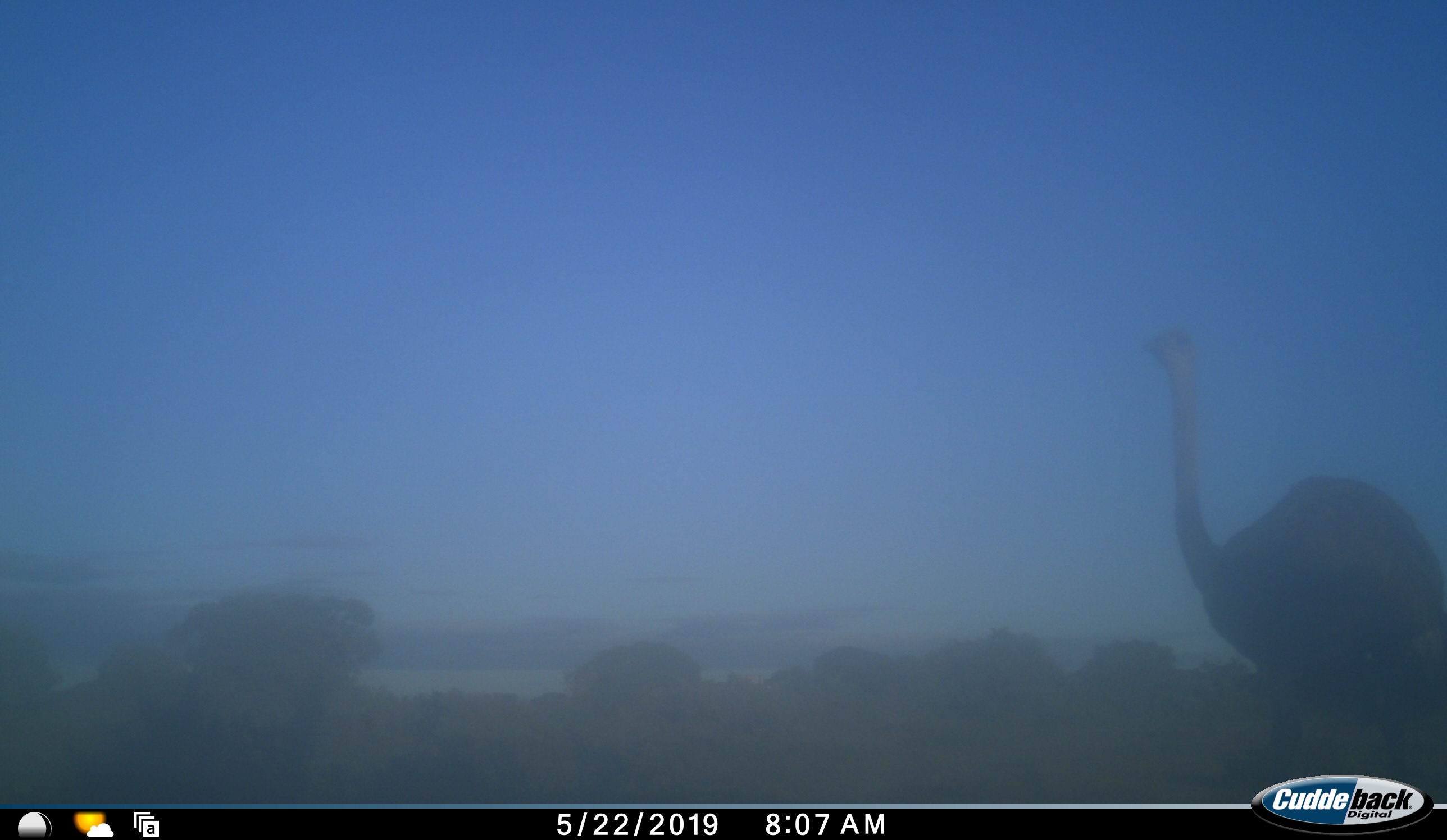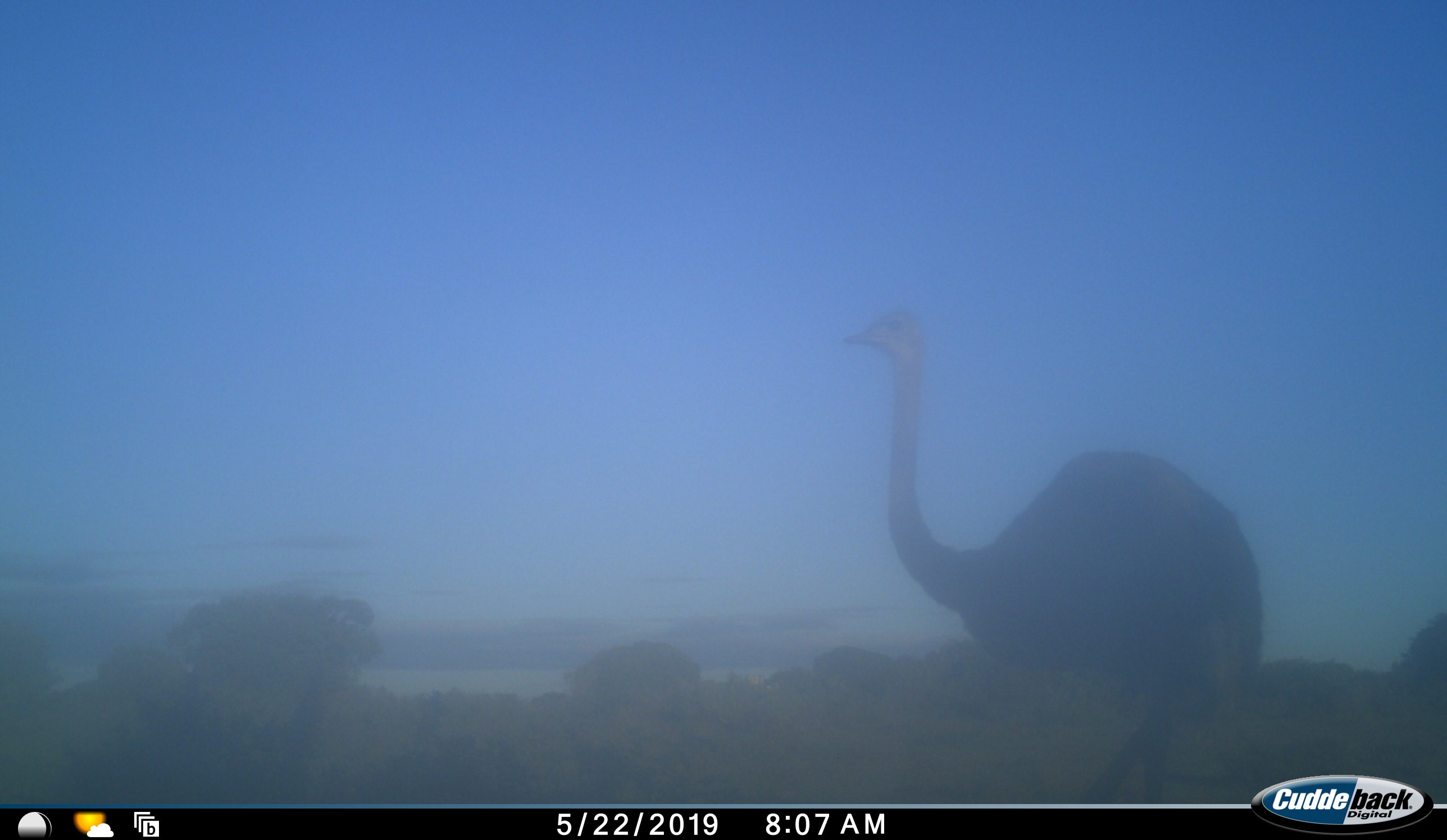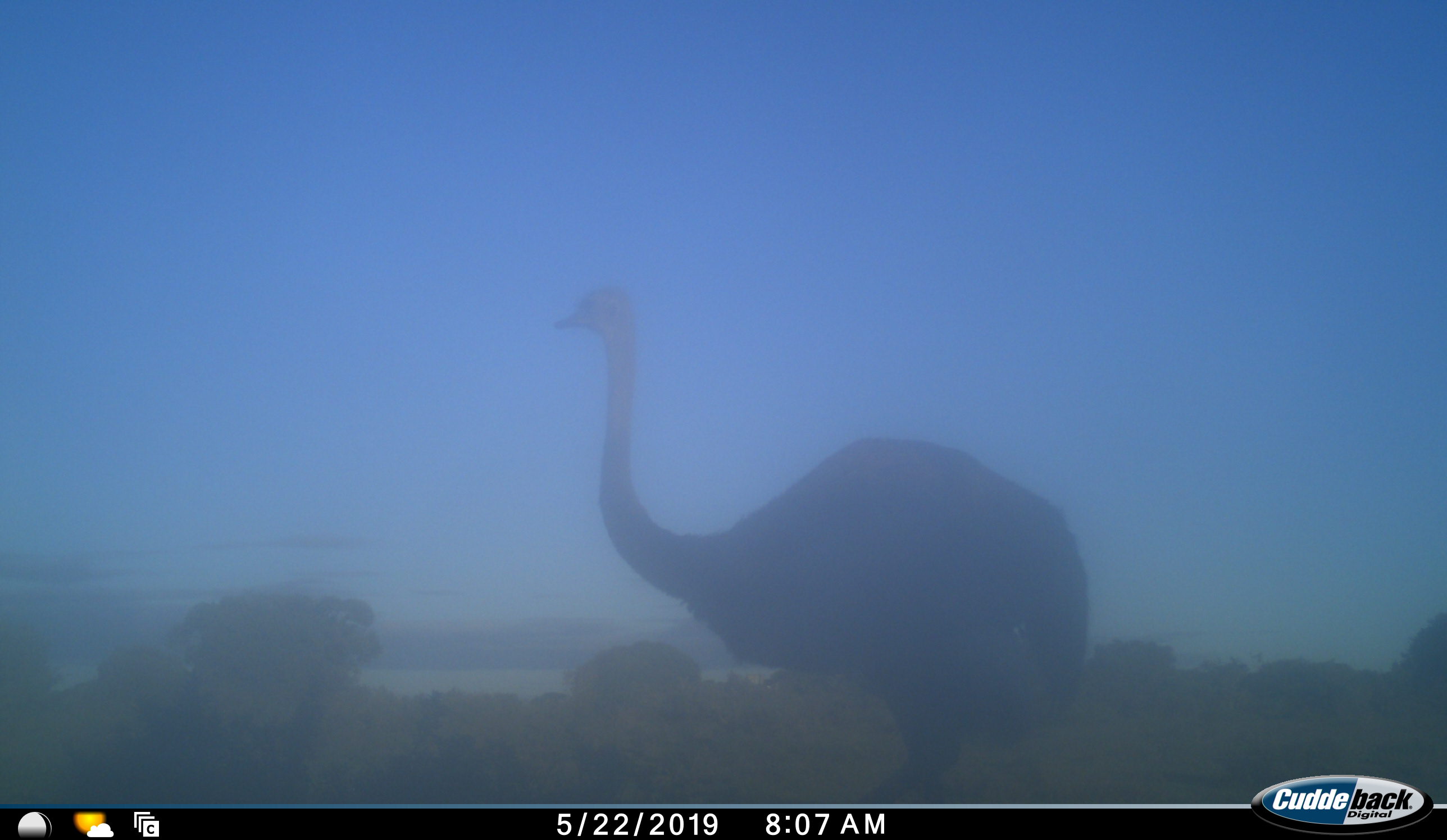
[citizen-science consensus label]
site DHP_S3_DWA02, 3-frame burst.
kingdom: Animalia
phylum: Chordata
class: Aves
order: Struthioniformes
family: Struthionidae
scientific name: Struthionidae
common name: ostrich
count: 1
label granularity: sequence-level